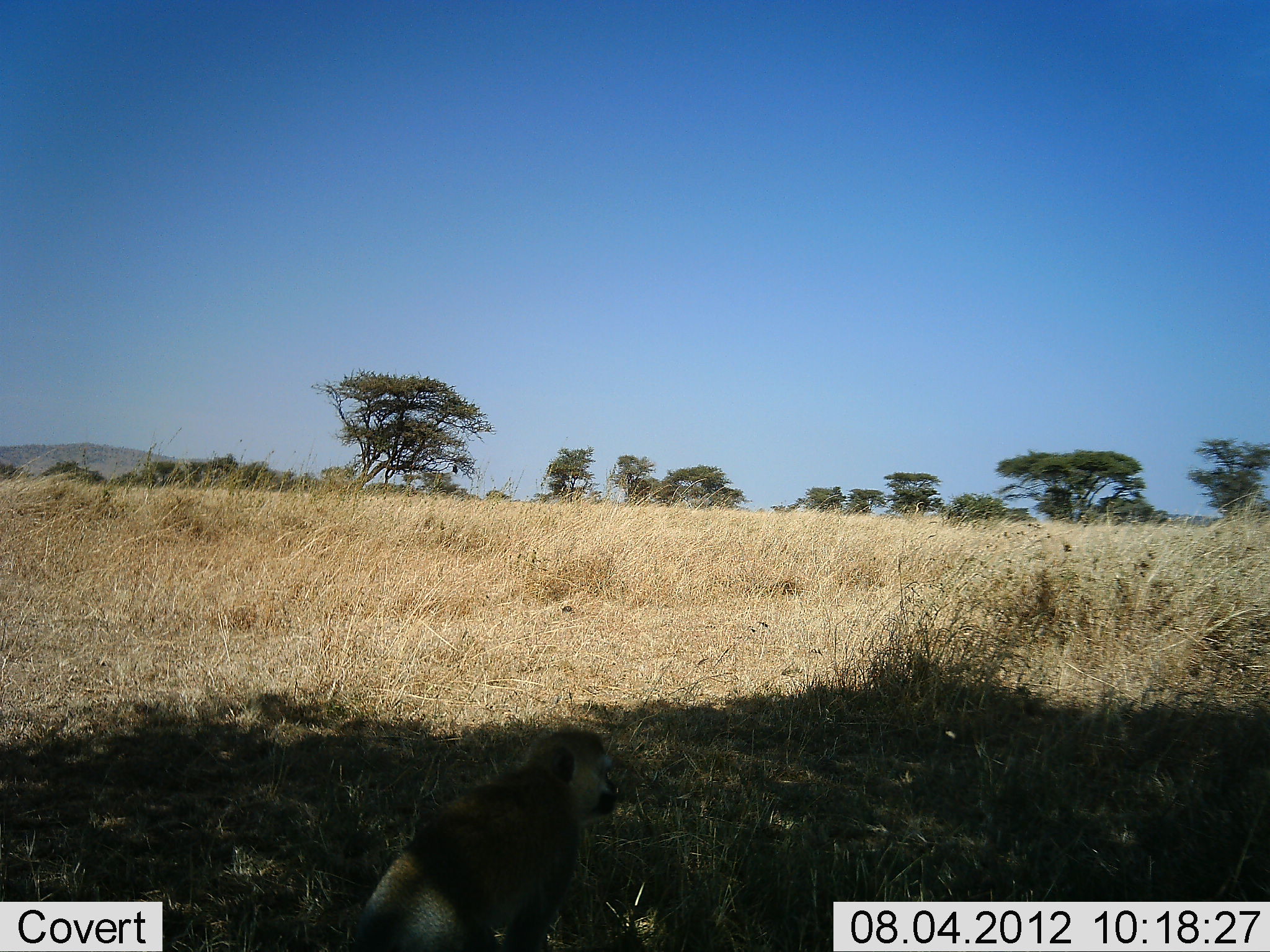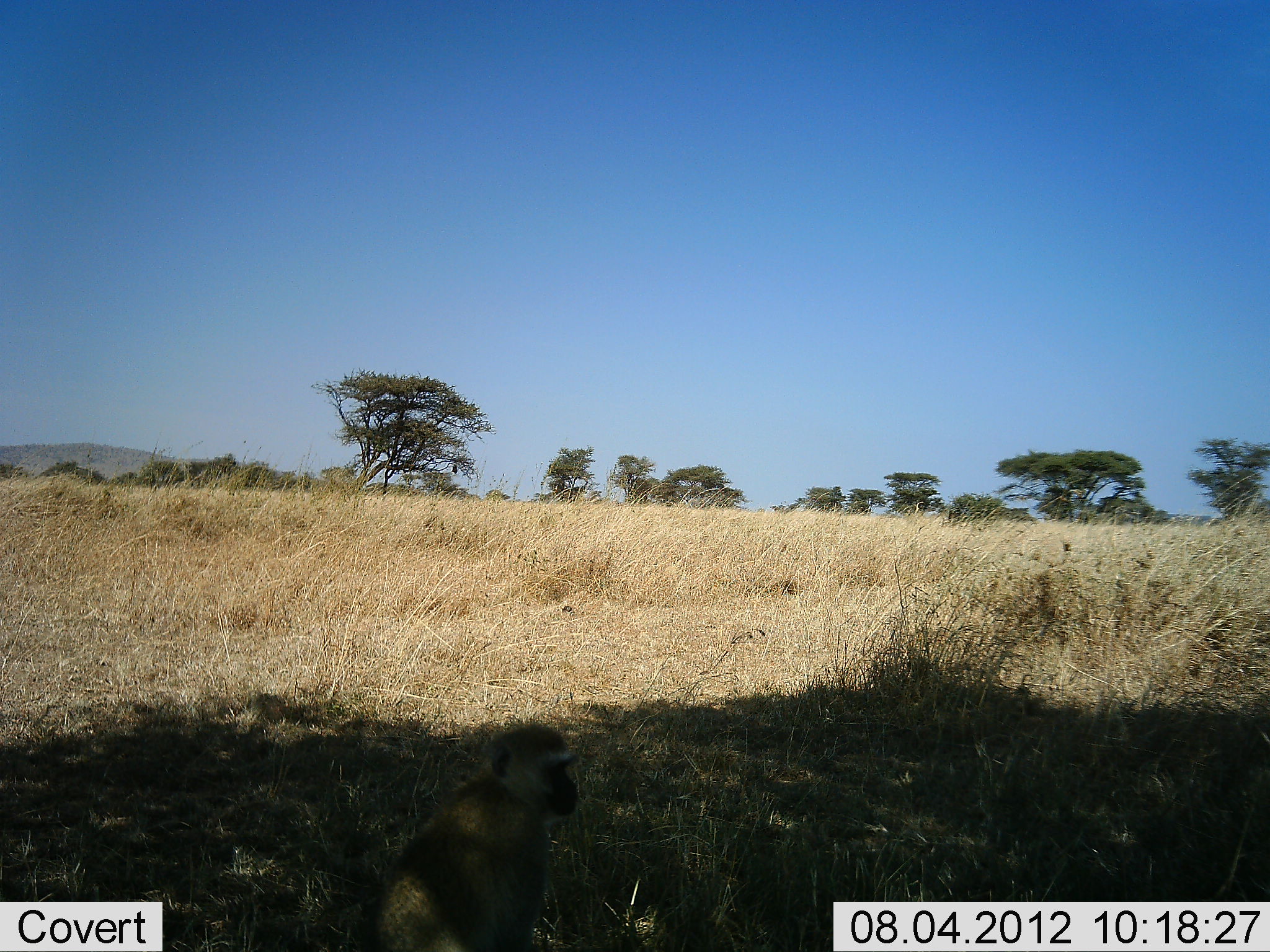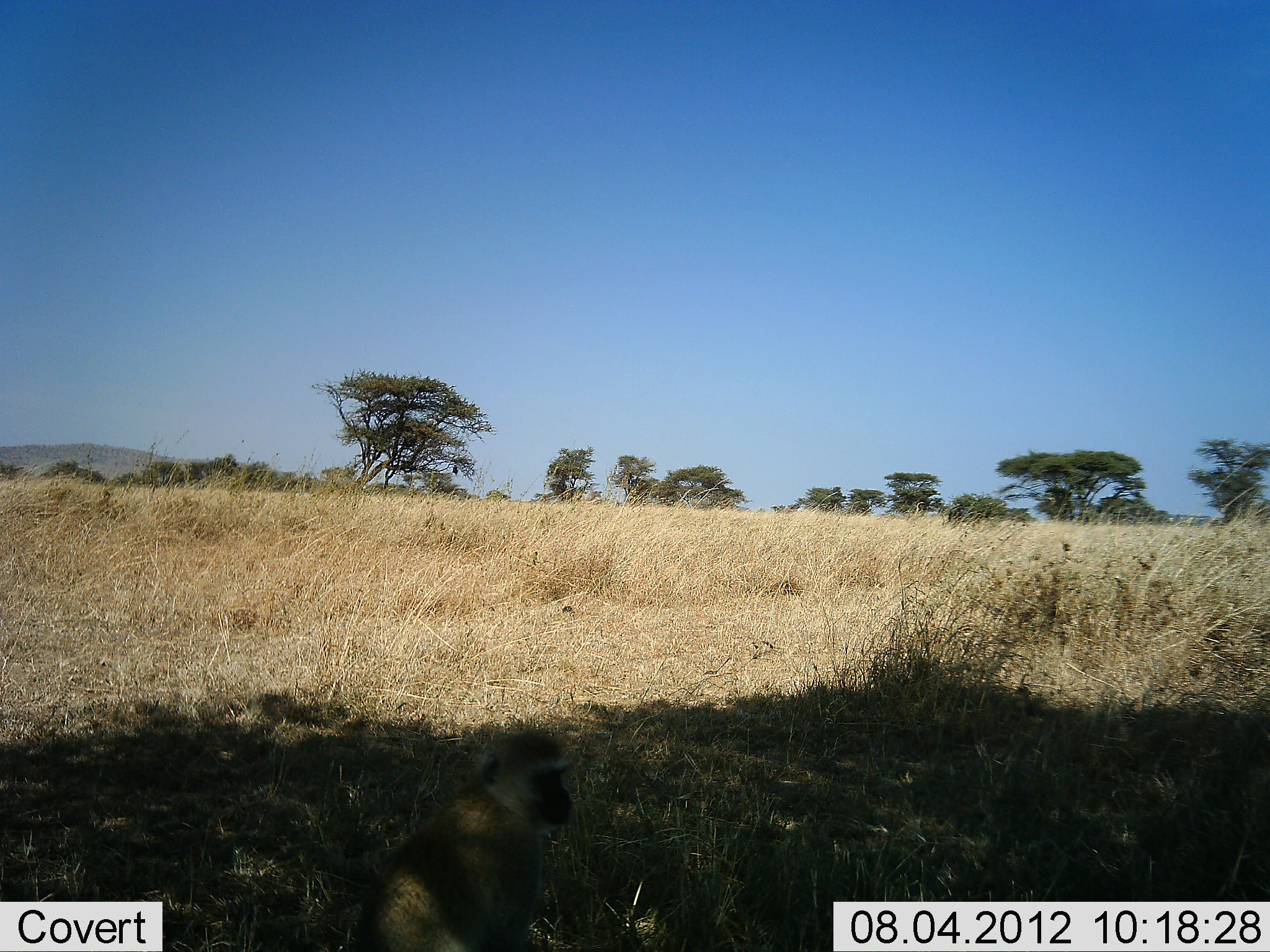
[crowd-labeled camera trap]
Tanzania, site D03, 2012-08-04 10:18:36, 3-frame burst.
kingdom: Animalia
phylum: Chordata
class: Mammalia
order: Primates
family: Cercopithecidae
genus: Chlorocebus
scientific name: Chlorocebus pygerythrus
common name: vervet monkey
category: monkeyvervet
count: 1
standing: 10%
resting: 70%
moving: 20%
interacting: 0%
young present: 0%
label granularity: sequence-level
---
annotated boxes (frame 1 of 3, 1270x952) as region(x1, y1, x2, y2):
animal: region(335, 727, 621, 952)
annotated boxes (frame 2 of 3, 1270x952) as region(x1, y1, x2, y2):
animal: region(356, 724, 580, 952)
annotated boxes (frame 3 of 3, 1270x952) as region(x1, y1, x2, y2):
animal: region(360, 728, 572, 952)